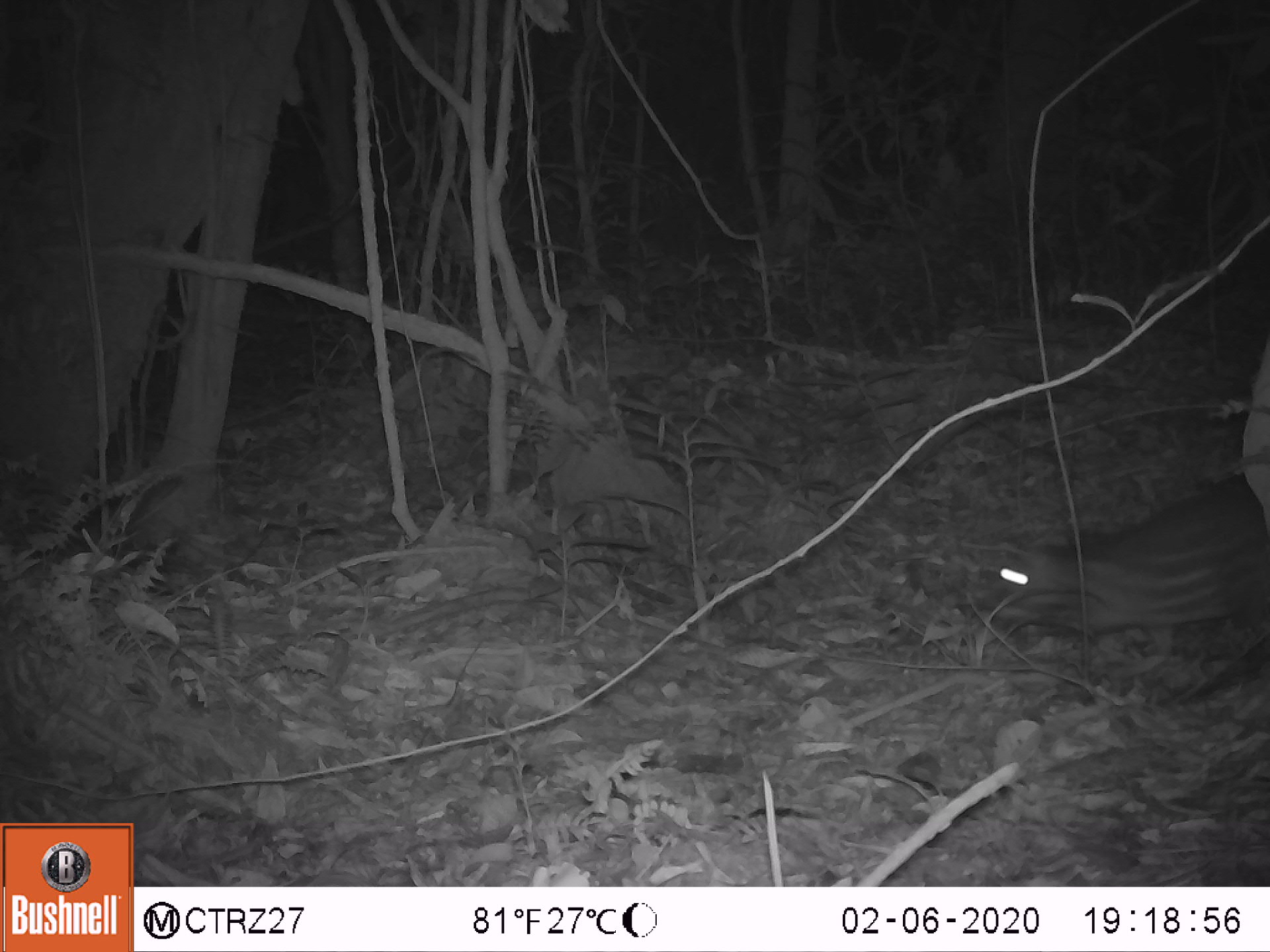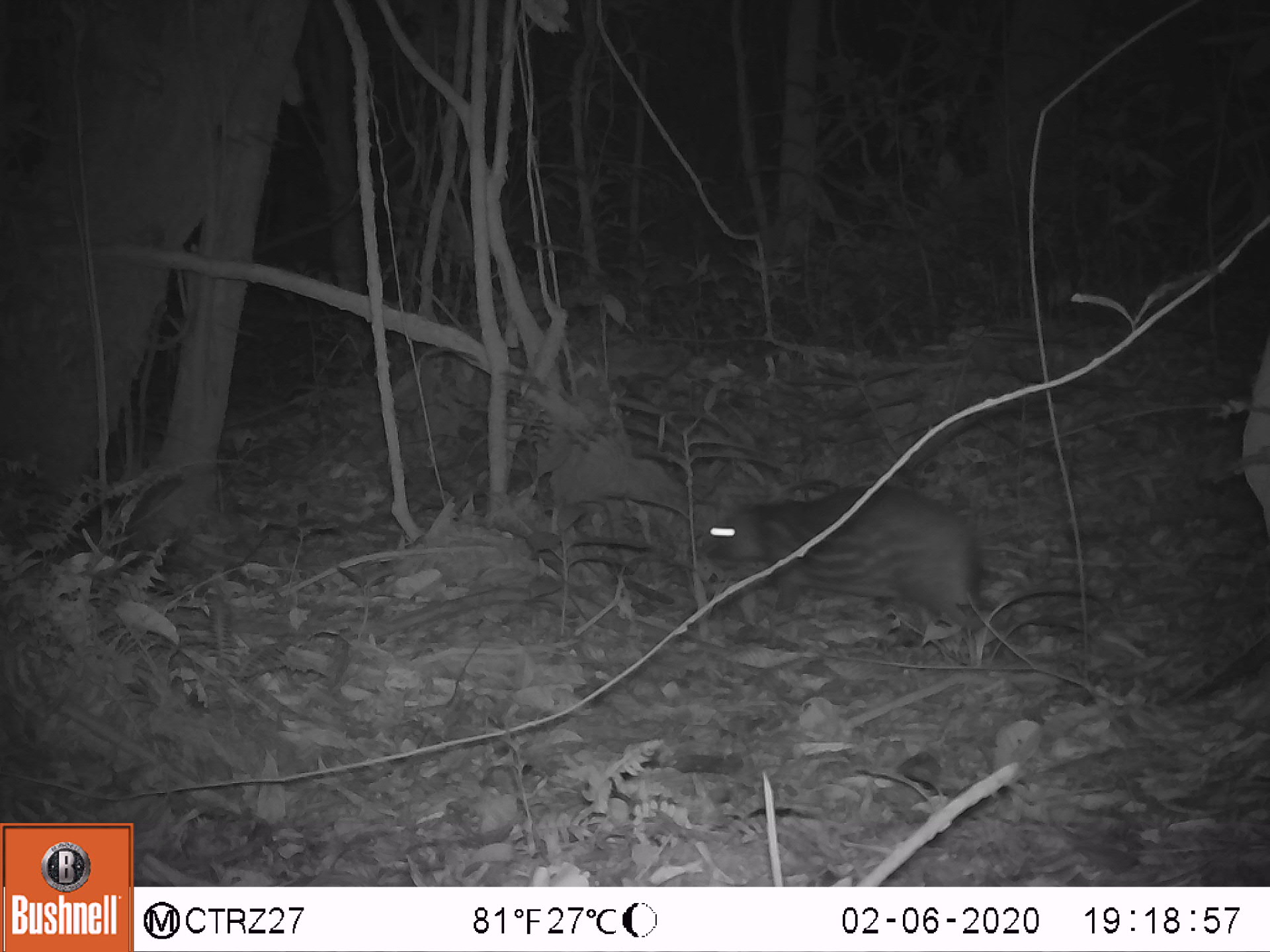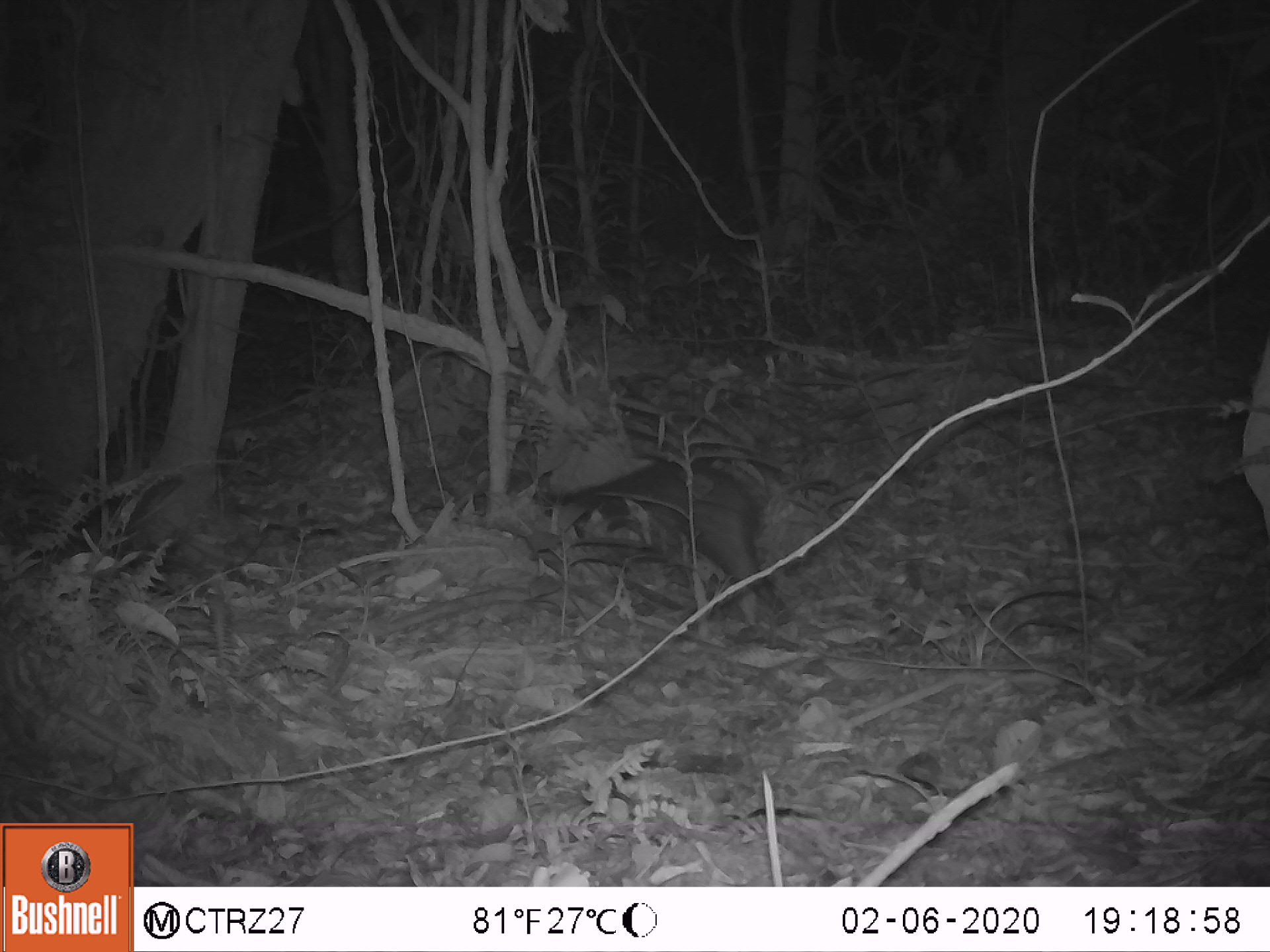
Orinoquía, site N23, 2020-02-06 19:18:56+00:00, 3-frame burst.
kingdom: Animalia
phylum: Chordata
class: Mammalia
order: Rodentia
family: Cuniculidae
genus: Cuniculus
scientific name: Cuniculus paca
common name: spotted paca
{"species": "spotted paca (Cuniculus paca)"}